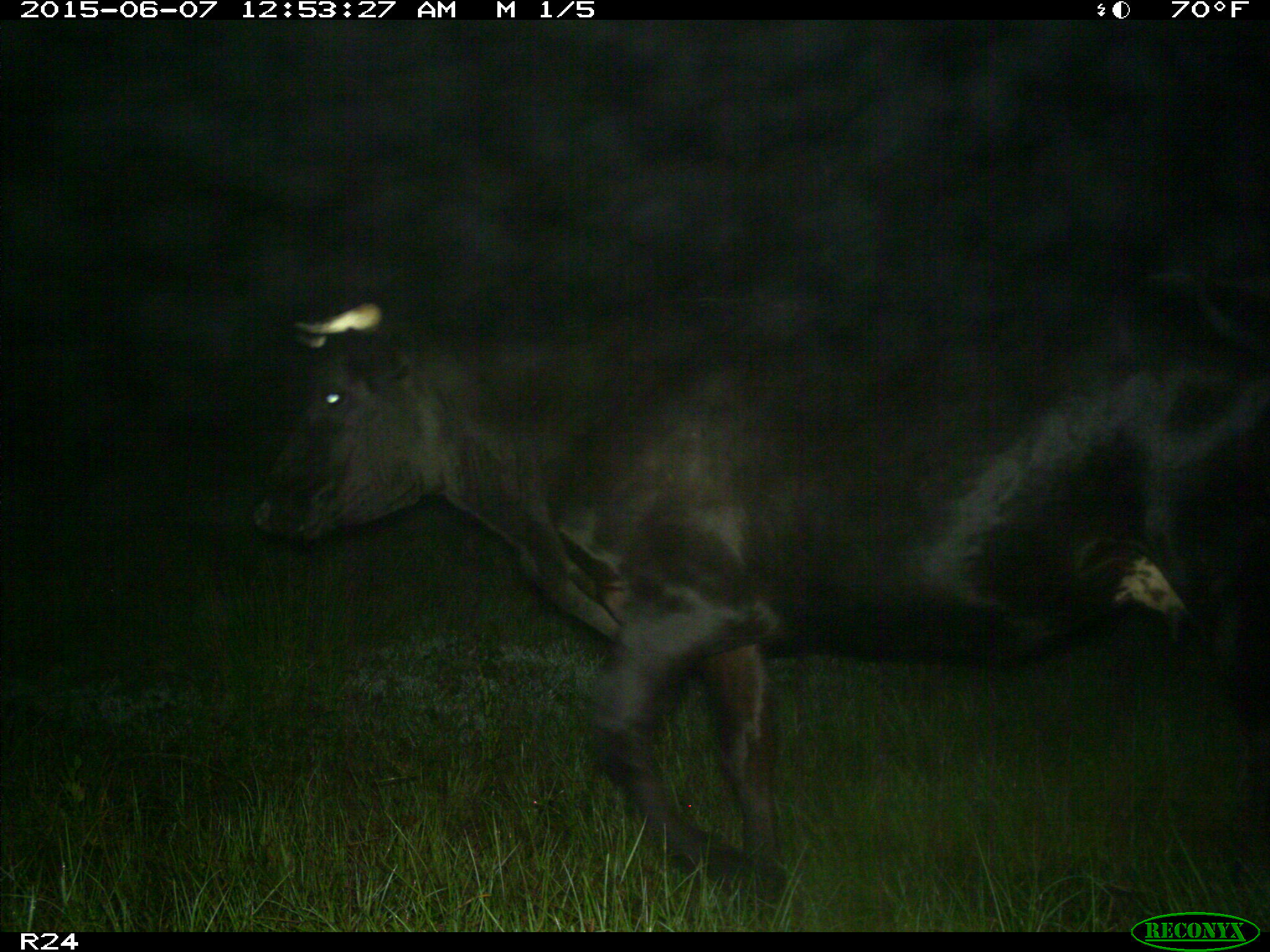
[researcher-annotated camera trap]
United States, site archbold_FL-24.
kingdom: Animalia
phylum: Chordata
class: Mammalia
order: Artiodactyla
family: Bovidae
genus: Bos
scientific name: Bos taurus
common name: domestic cow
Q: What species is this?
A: Bos taurus (domestic cow).